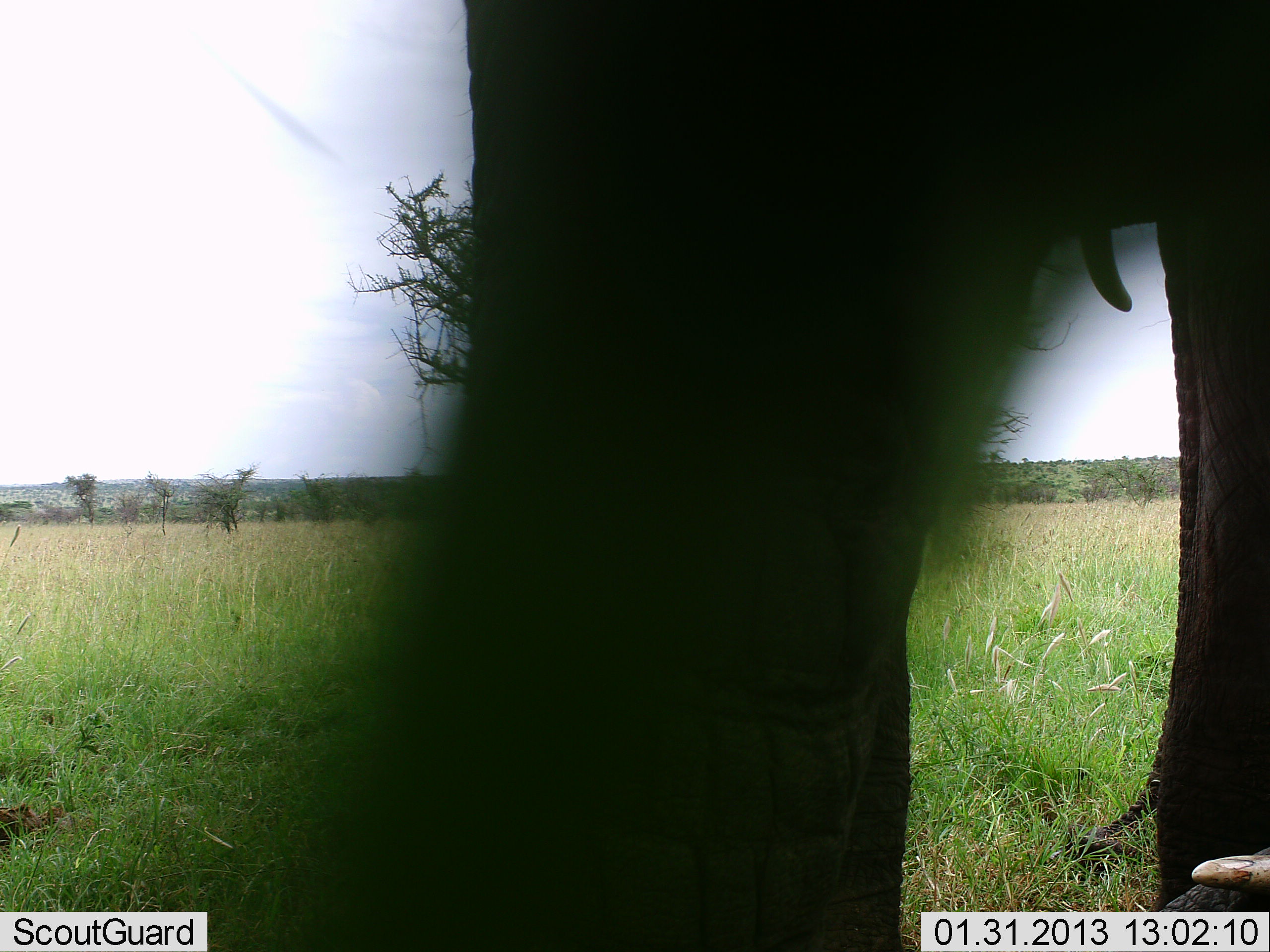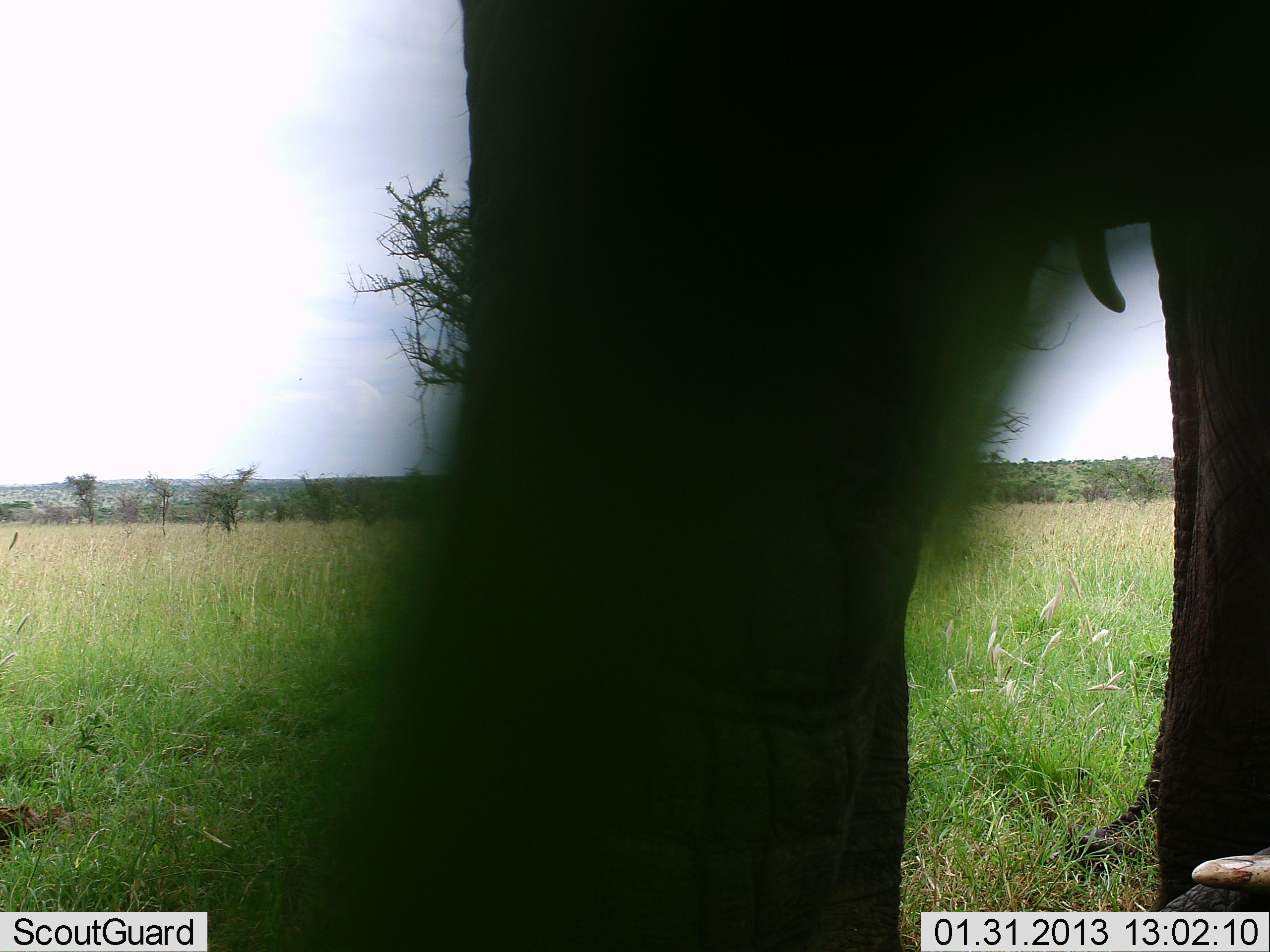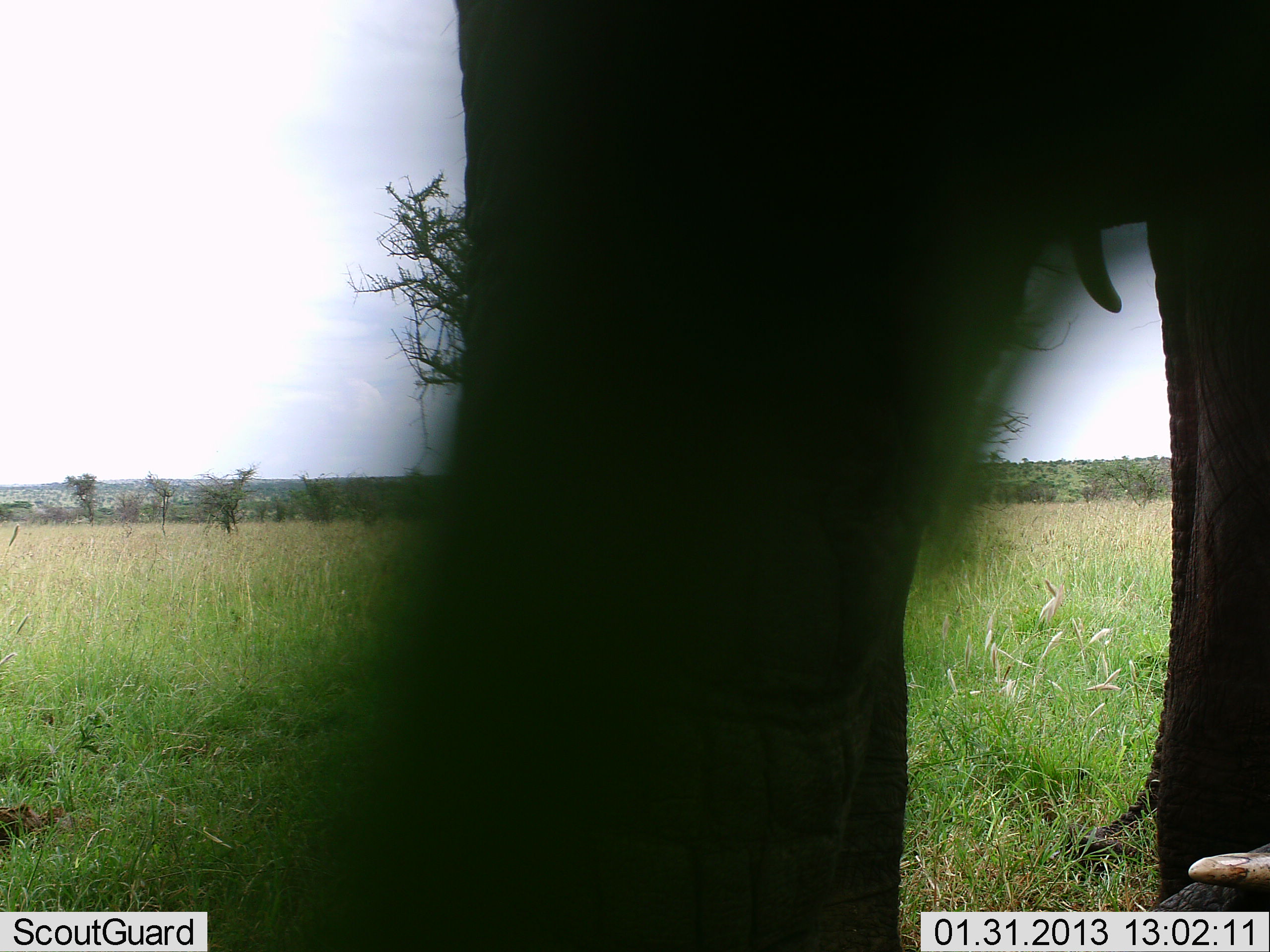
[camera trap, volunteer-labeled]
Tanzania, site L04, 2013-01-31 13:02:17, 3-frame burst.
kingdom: Animalia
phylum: Chordata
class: Mammalia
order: Proboscidea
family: Elephantidae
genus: Loxodonta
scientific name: Loxodonta africana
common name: african bush elephant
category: elephant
Elephant (african bush elephant) (Loxodonta africana), count 1. Behavior (volunteer vote fractions): standing 84%, resting 5%, moving 5%, interacting 11%. Young present (vote fraction): 0%. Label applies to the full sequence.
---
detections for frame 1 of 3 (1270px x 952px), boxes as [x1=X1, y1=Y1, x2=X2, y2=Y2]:
animal: [x1=240, y1=0, x2=1270, y2=951]; [x1=1165, y1=848, x2=1270, y2=903]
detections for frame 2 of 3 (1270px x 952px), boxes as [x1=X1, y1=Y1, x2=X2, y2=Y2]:
animal: [x1=288, y1=0, x2=1270, y2=952]; [x1=1181, y1=837, x2=1269, y2=898]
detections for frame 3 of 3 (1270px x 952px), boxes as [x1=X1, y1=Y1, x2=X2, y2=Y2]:
animal: [x1=211, y1=0, x2=1268, y2=952]; [x1=1183, y1=830, x2=1267, y2=900]